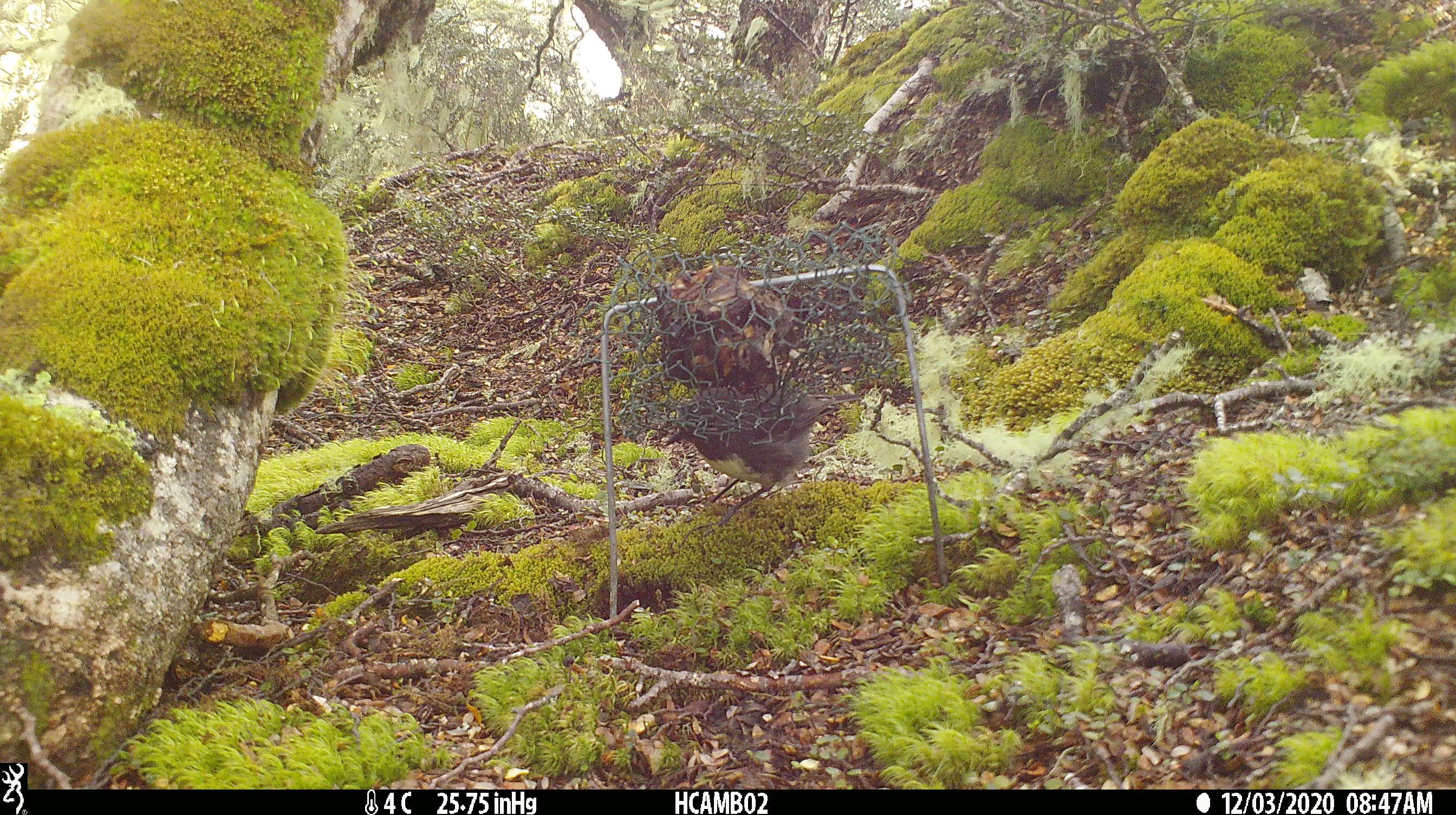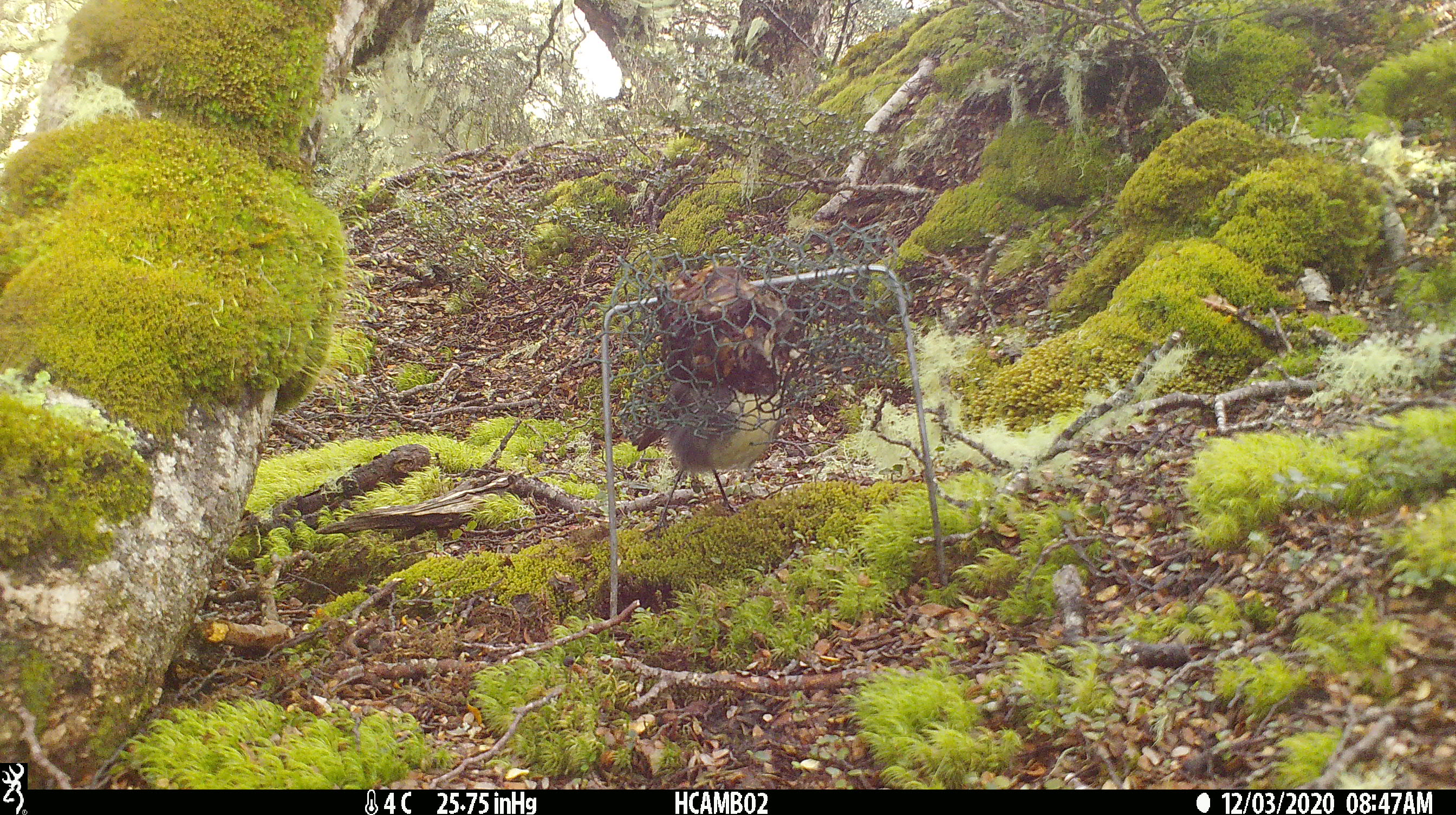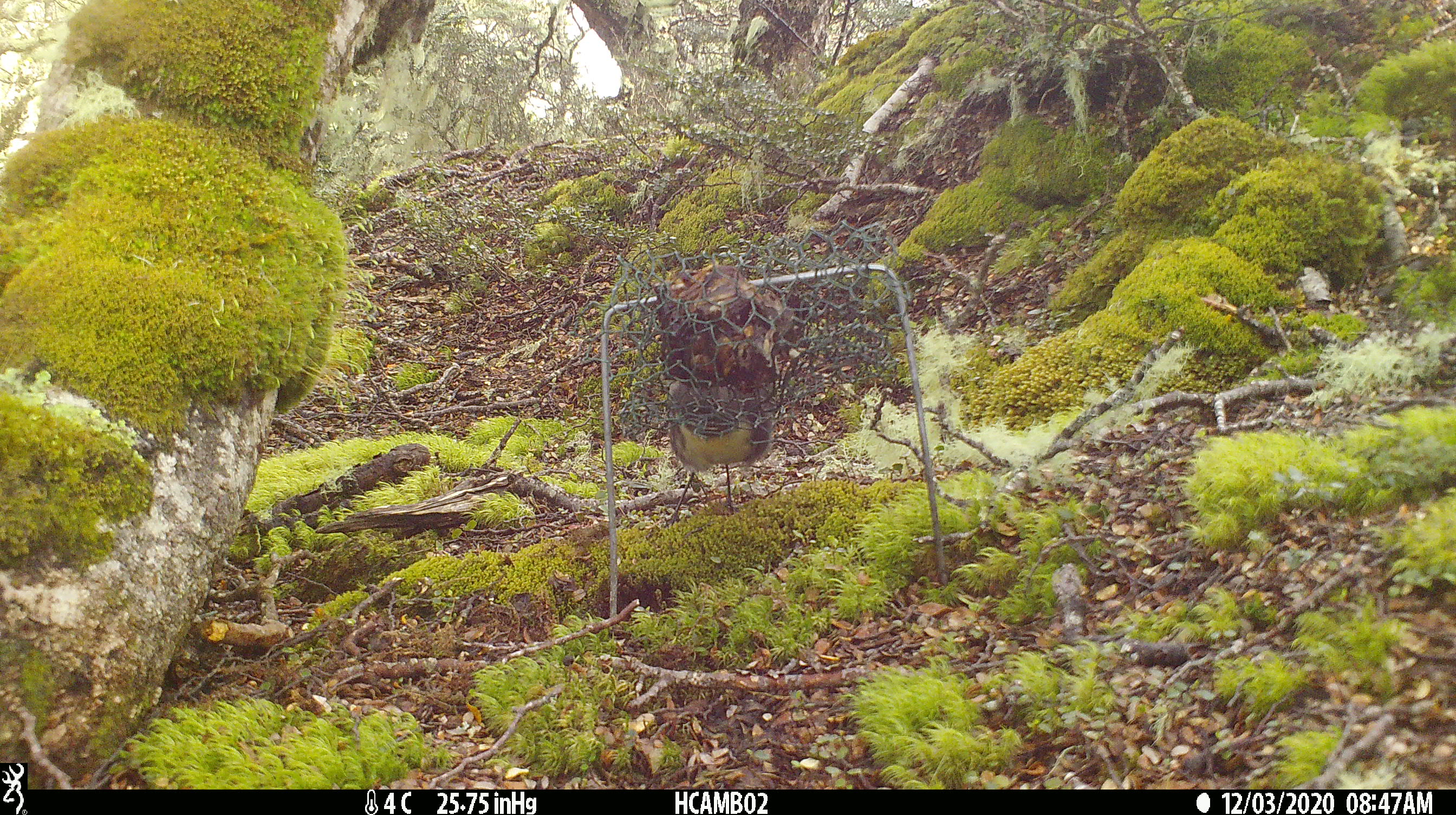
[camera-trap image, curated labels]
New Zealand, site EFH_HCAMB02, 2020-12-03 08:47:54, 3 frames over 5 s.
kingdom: Animalia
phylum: Chordata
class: Aves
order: Passeriformes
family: Petroicidae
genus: Petroica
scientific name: Petroica australis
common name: new zealand robin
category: robin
Robin (new zealand robin) (Petroica australis).